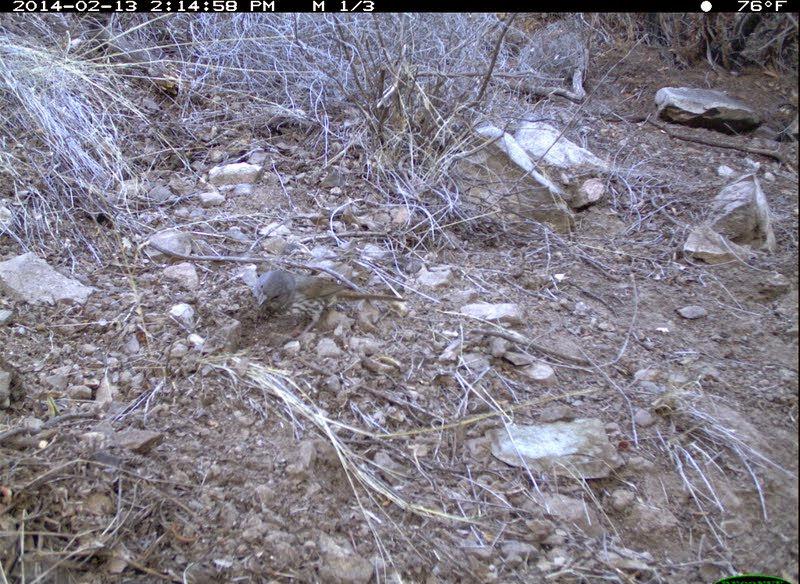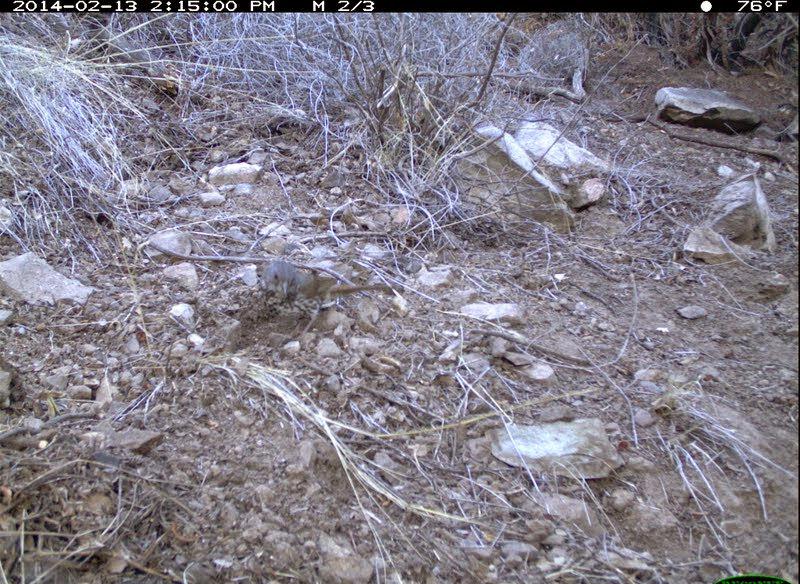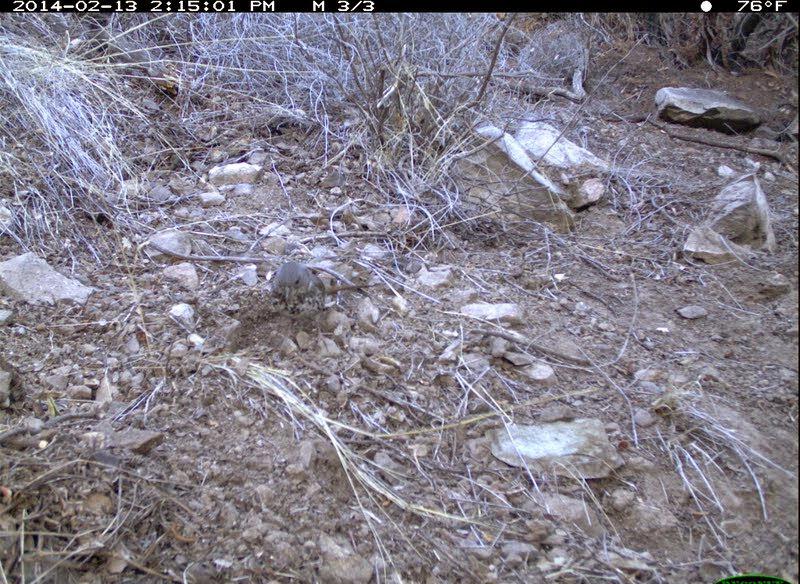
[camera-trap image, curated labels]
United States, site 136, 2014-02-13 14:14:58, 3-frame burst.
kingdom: Animalia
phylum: Chordata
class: Aves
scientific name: Aves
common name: bird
Bird (Aves).